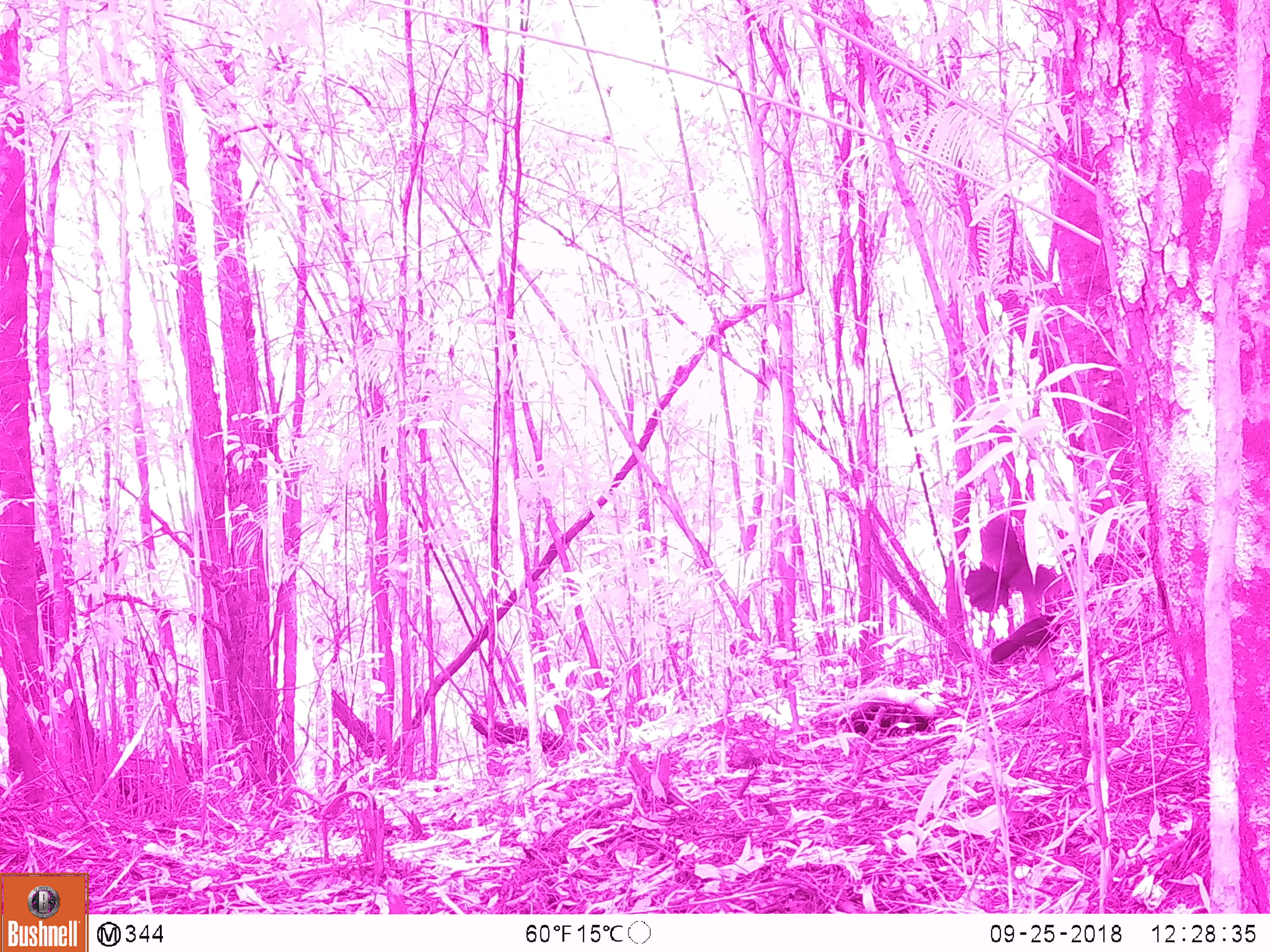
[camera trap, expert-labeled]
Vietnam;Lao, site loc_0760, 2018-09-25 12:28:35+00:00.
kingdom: Animalia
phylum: Chordata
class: Aves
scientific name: Aves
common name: bird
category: unidentified bird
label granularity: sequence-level